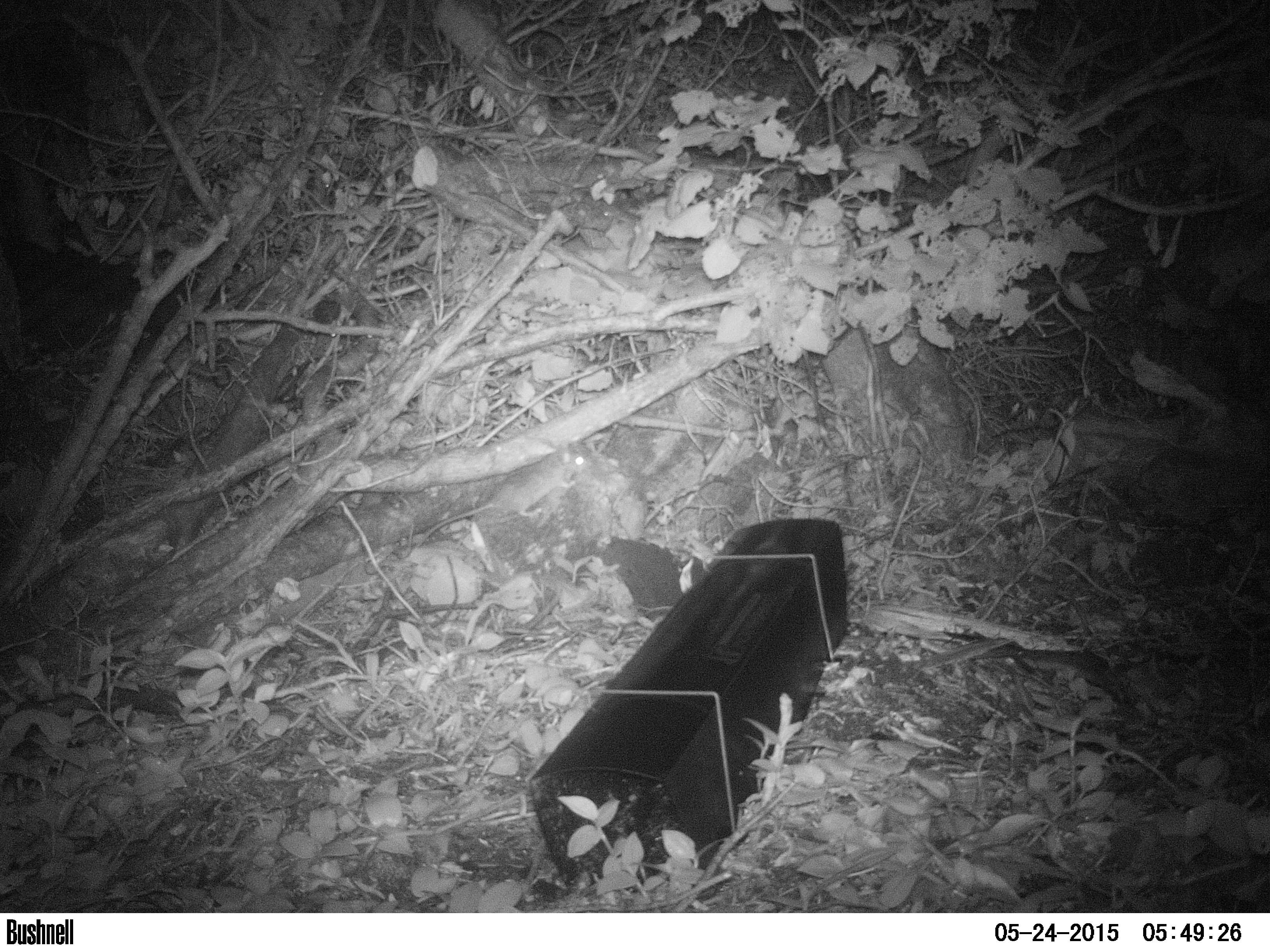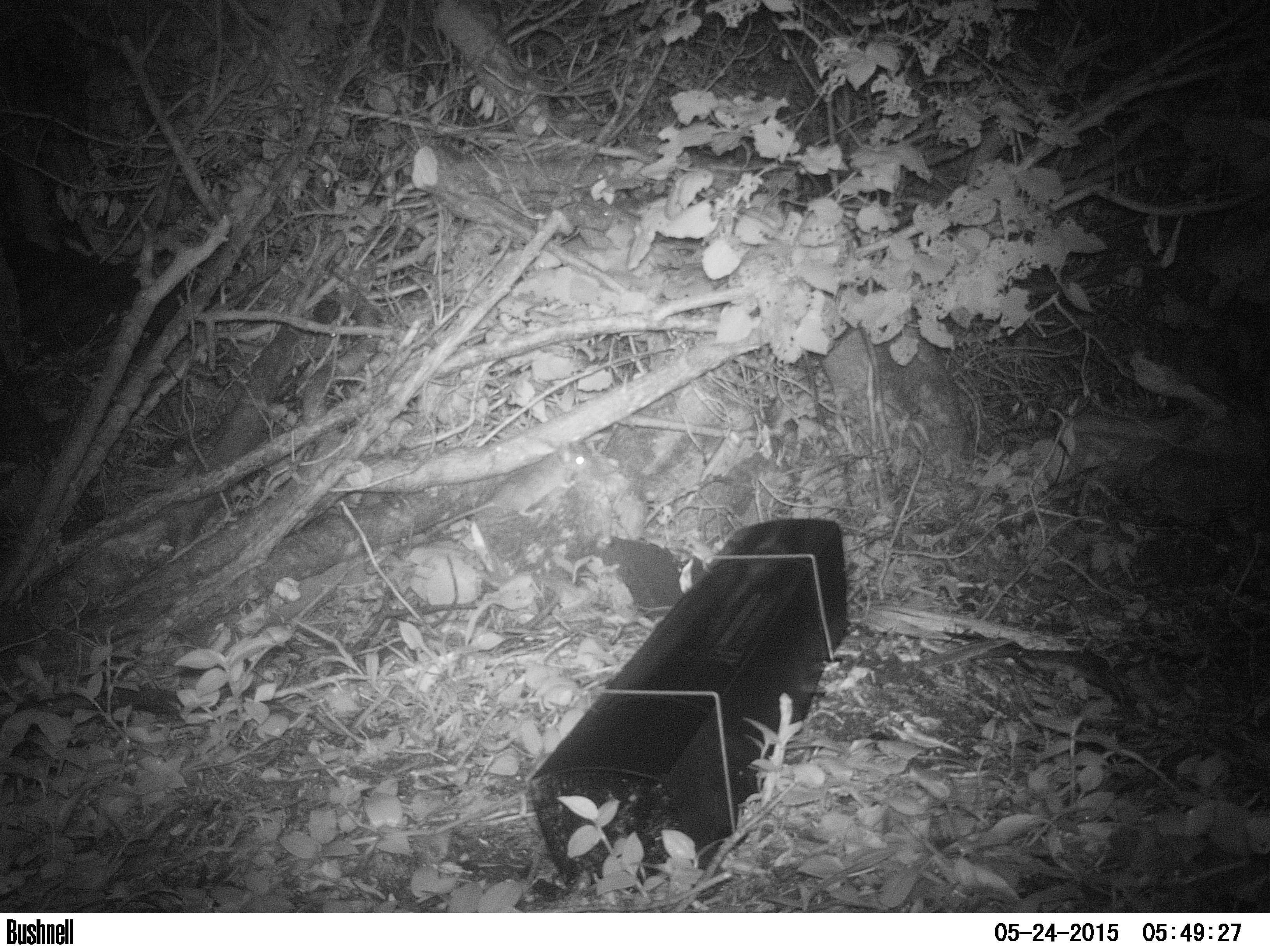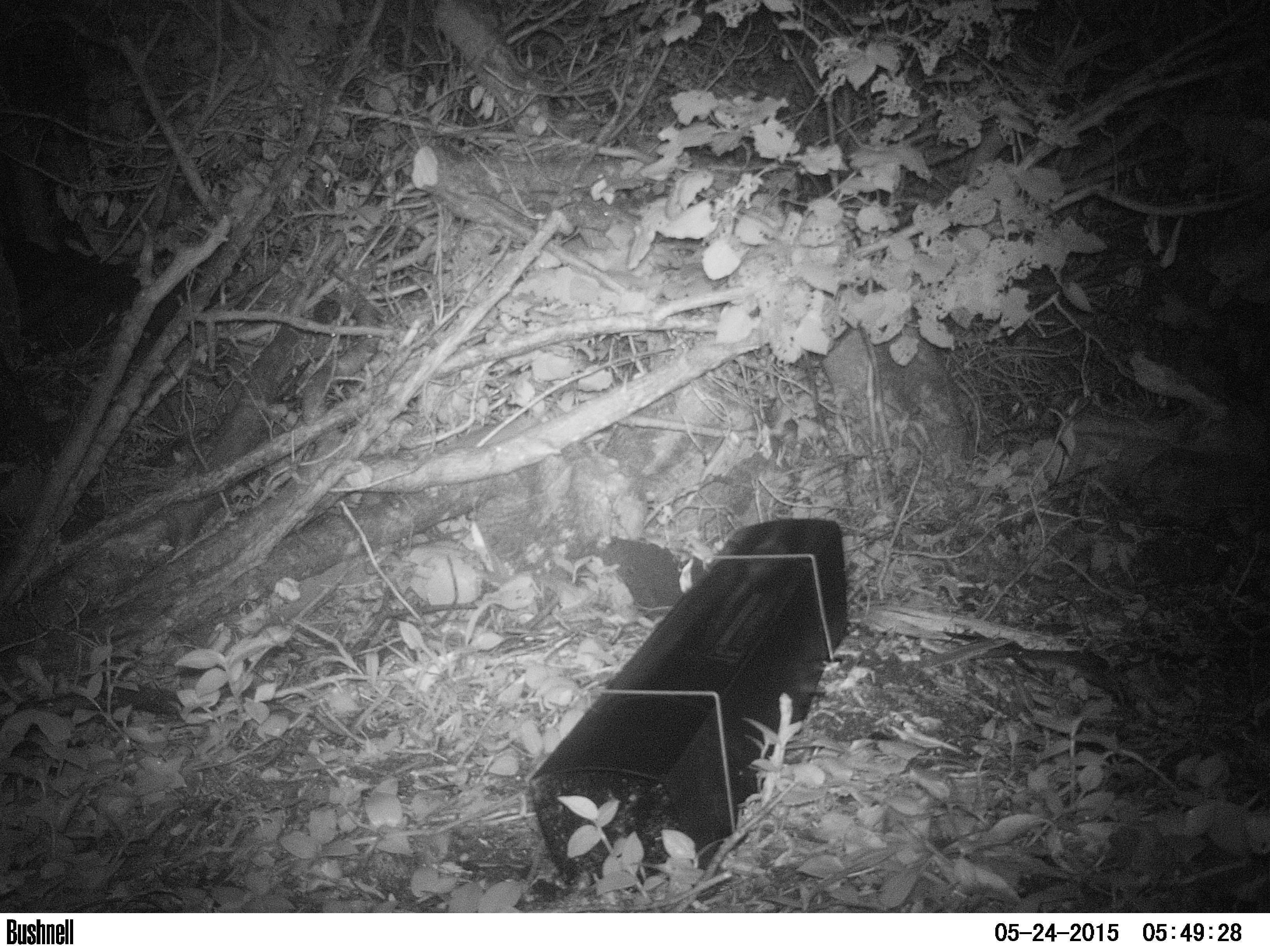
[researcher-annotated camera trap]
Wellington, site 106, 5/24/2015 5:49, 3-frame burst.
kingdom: Animalia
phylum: Chordata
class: Mammalia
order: Rodentia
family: Muridae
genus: Rattus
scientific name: Rattus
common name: rat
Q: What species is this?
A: Rat (Rattus).